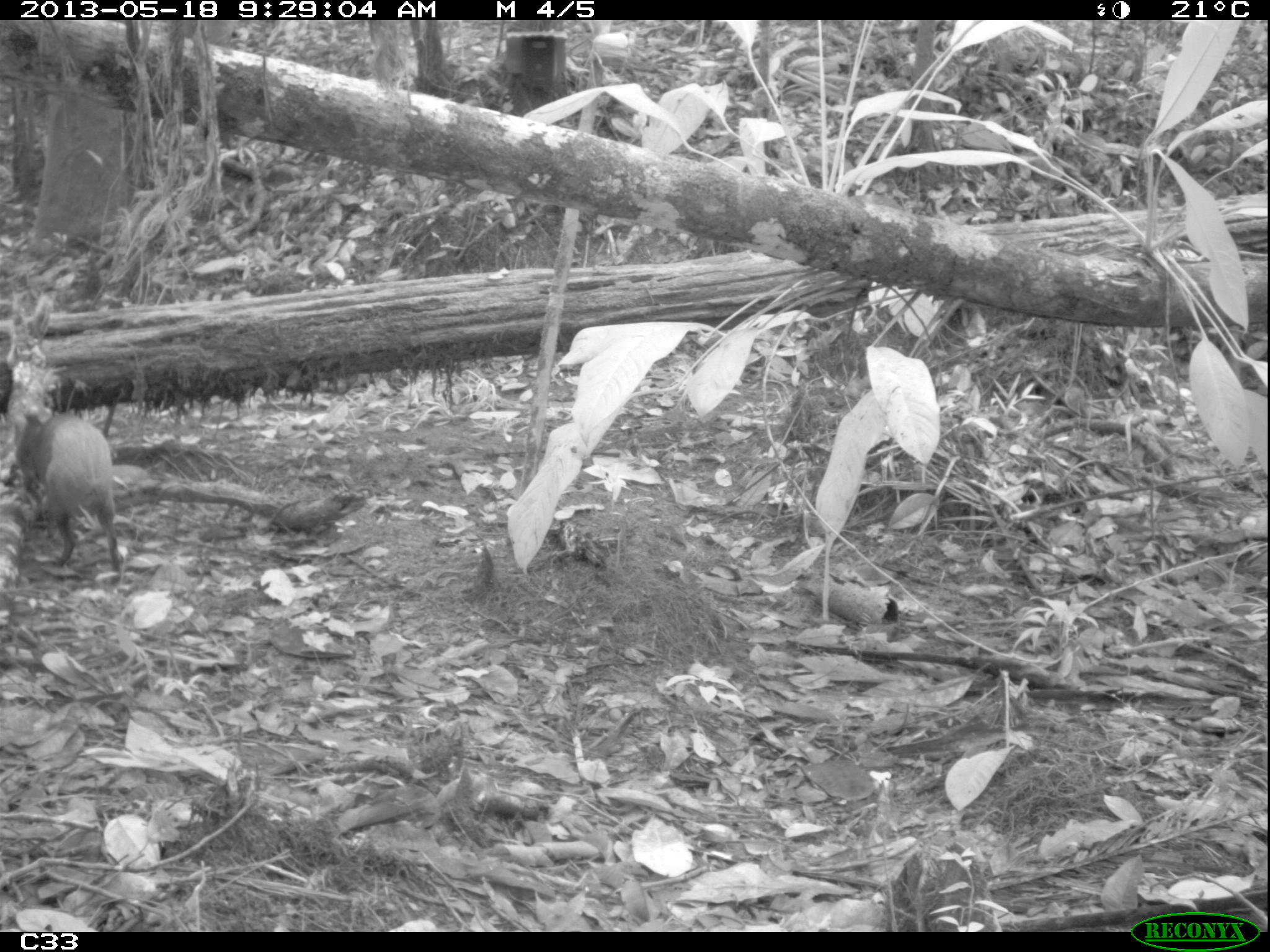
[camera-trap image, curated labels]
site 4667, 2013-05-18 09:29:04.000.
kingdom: Animalia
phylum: Chordata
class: Mammalia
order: Rodentia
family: Dasyproctidae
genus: Dasyprocta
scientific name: Dasyprocta leporina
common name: red-rumped agouti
Dasyprocta leporina (red-rumped agouti), count 1, age adult.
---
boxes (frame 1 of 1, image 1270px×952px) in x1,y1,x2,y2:
dasyprocta leporina: 0,362,122,569